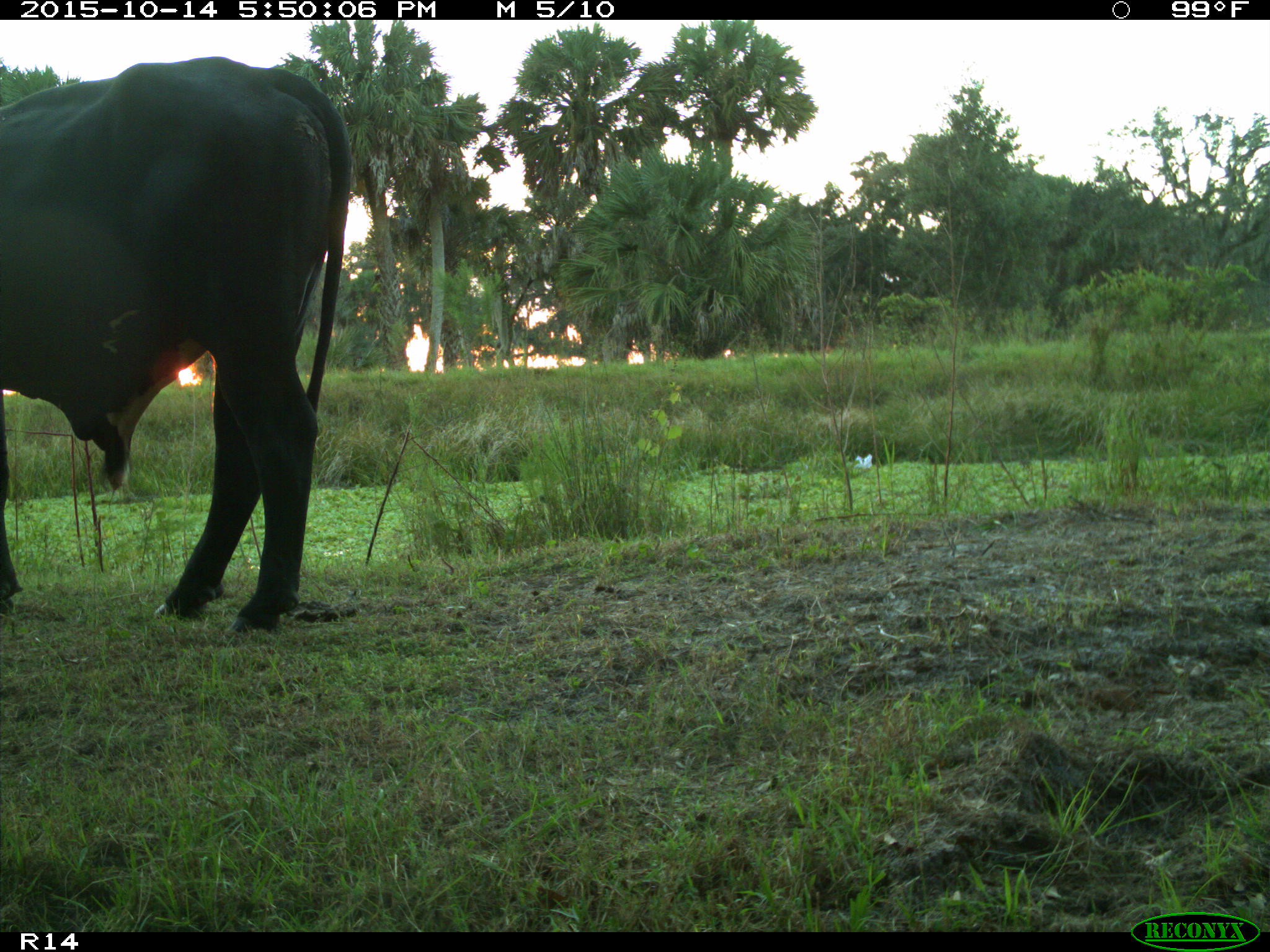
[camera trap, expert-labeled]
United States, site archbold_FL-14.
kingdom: Animalia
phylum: Chordata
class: Mammalia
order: Artiodactyla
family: Bovidae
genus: Bos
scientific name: Bos taurus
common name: domestic cow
Bos taurus (domestic cow).